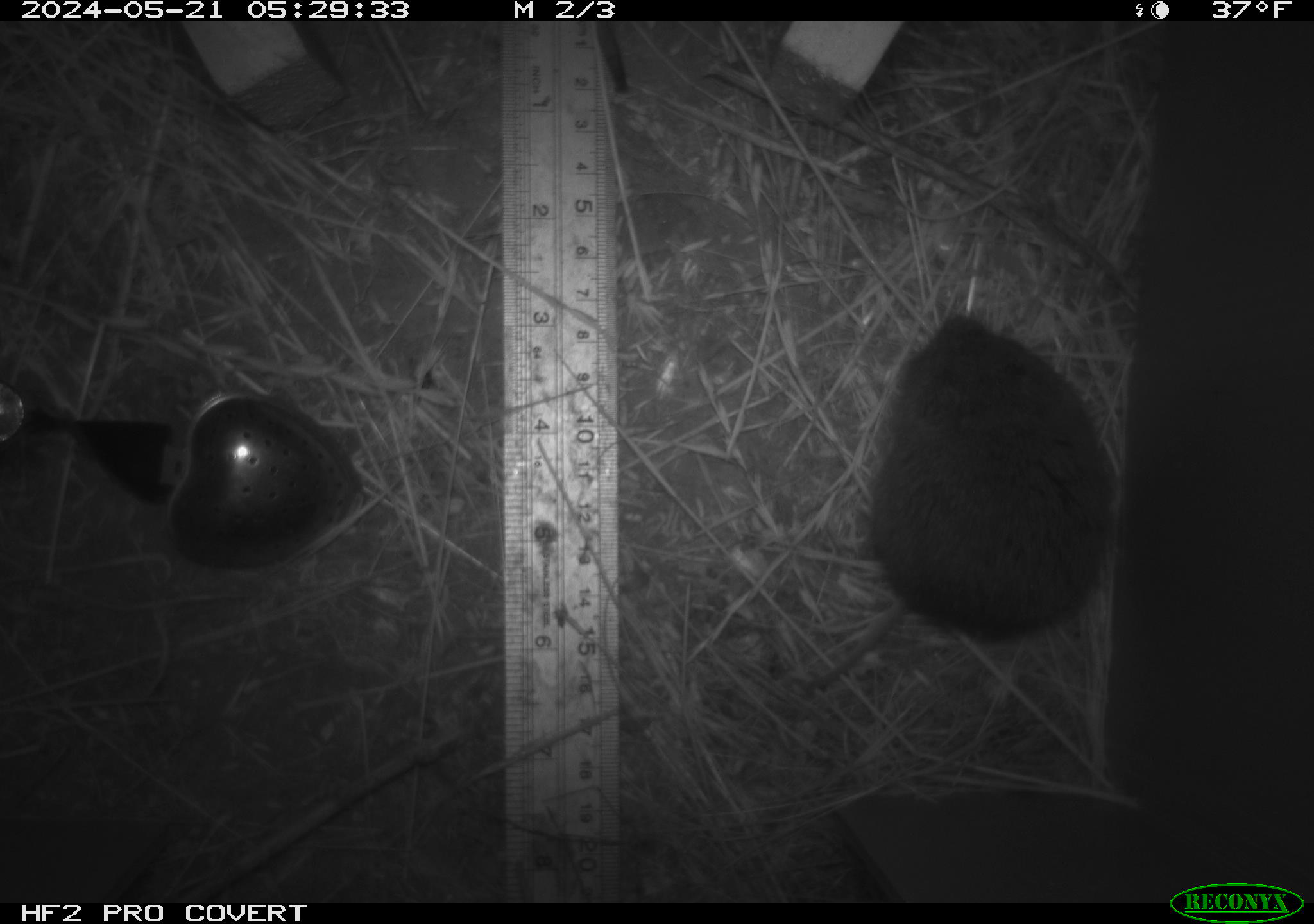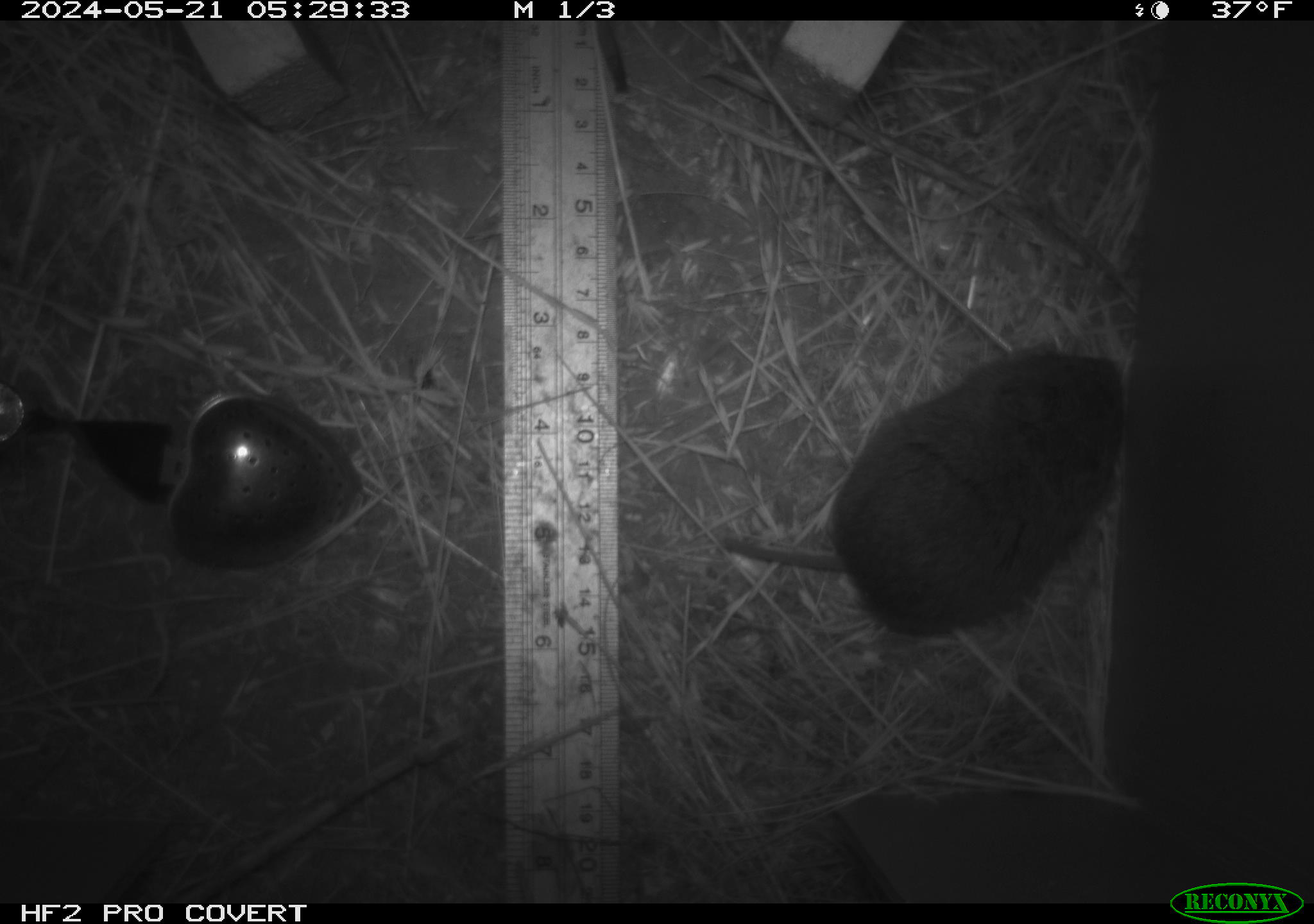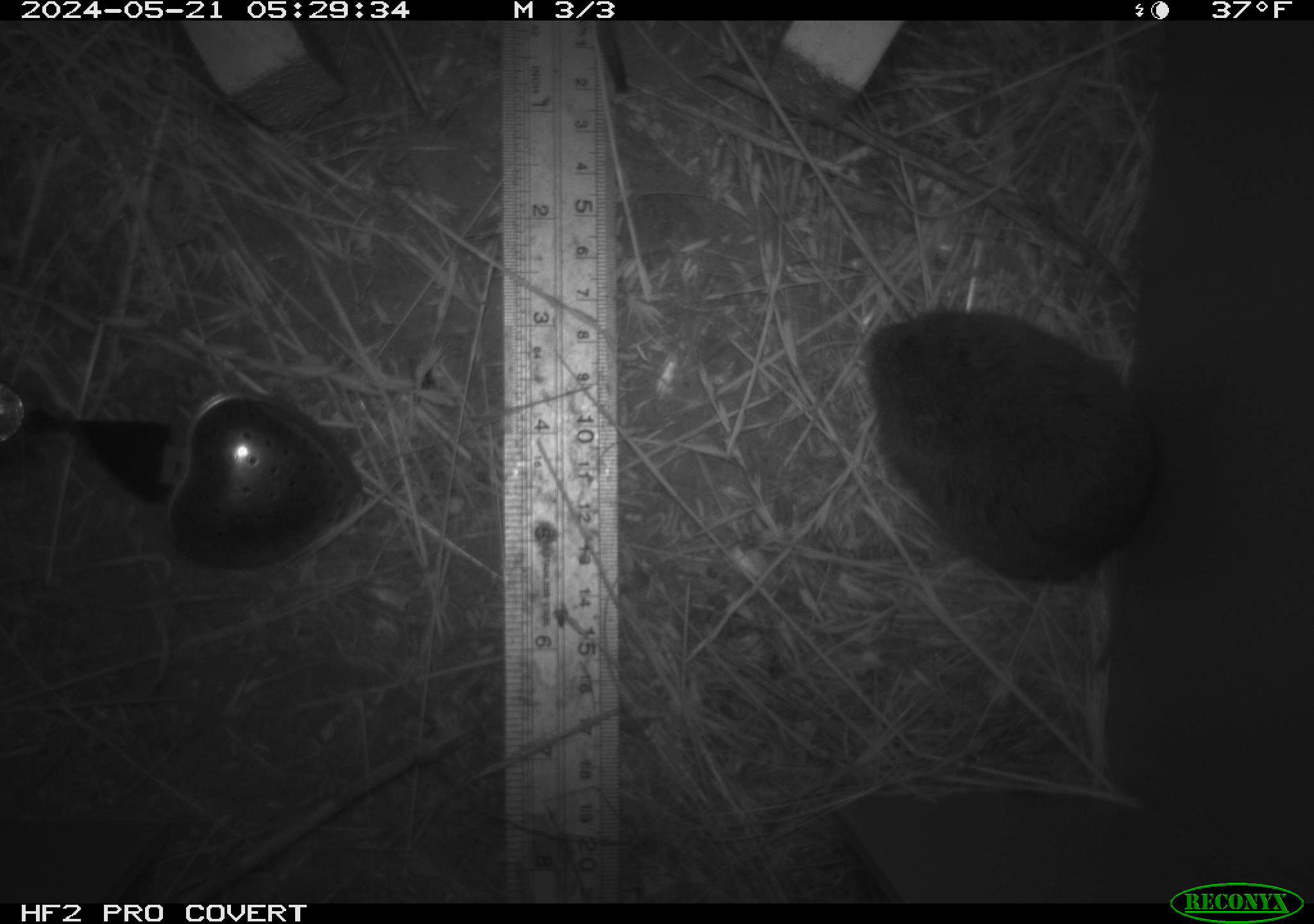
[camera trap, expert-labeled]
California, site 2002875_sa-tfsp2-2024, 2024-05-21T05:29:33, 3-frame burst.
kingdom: Animalia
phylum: Chordata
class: Mammalia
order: Rodentia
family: Cricetidae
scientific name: Arvicolinae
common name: voles, lemmings, and muskrats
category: arvicolinae subfamily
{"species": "arvicolinae subfamily (voles, lemmings, and muskrats) (Arvicolinae)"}